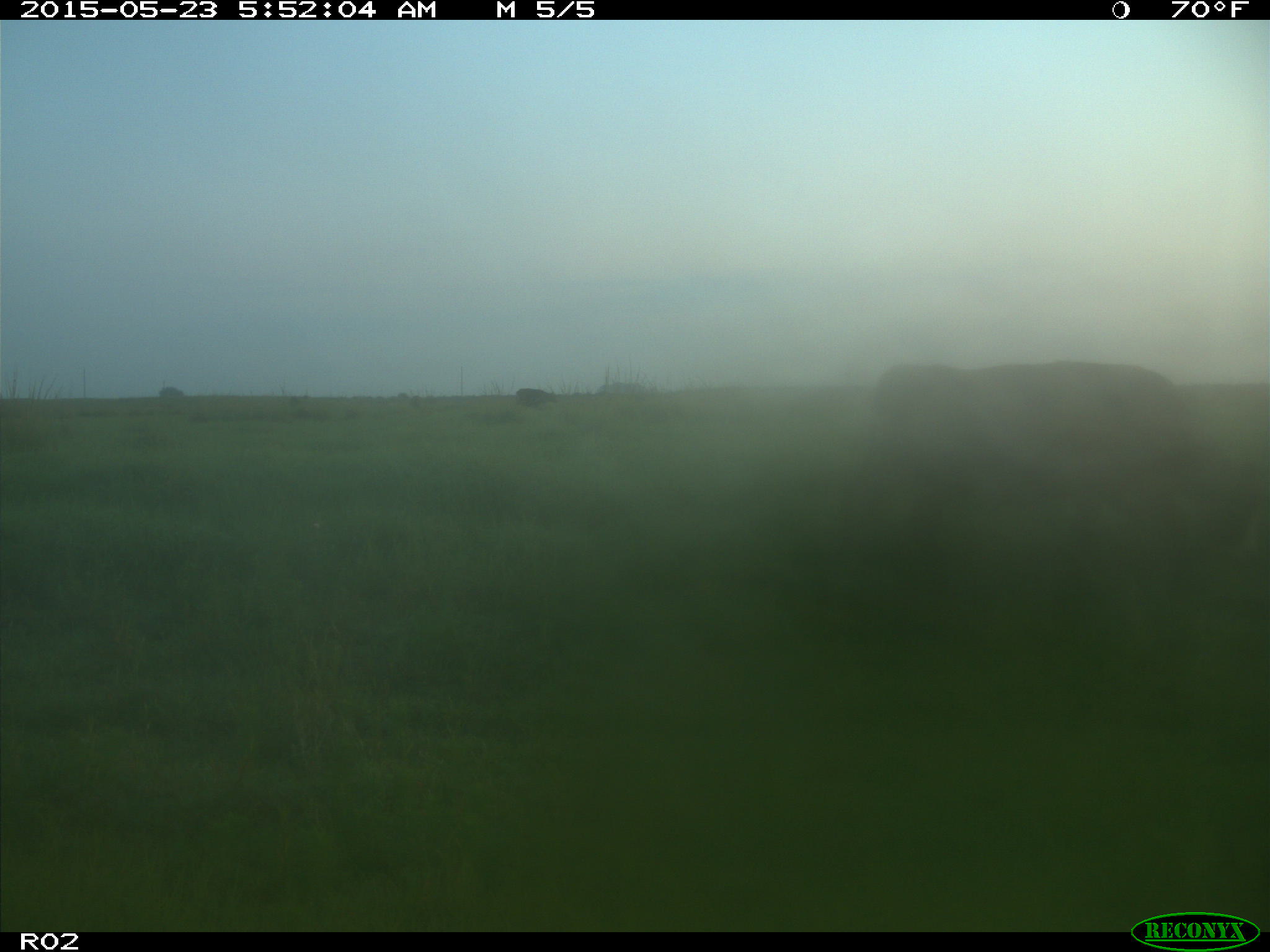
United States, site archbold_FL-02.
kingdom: Animalia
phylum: Chordata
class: Mammalia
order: Artiodactyla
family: Bovidae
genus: Bos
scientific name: Bos taurus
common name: domestic cow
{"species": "Bos taurus (domestic cow)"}